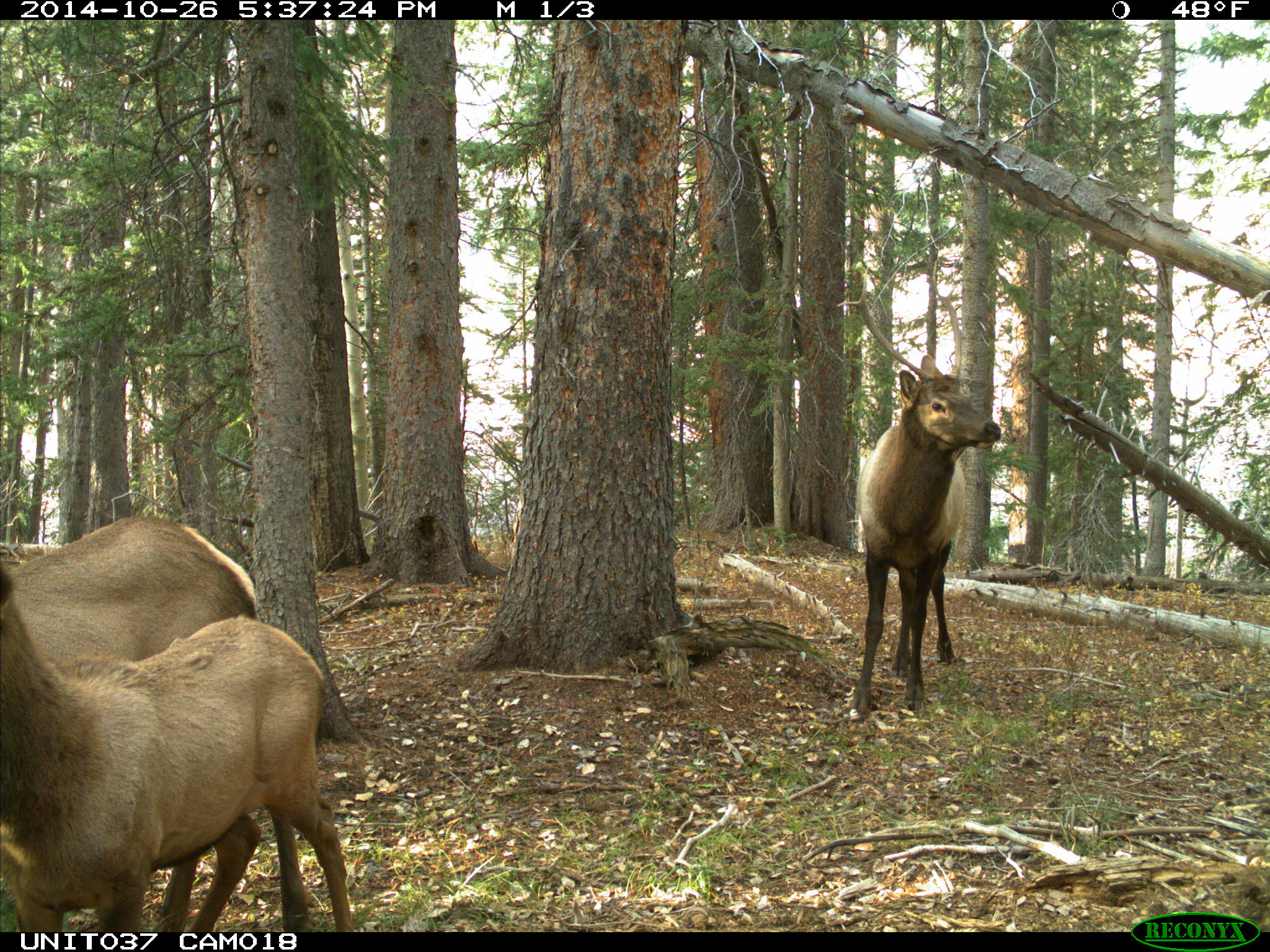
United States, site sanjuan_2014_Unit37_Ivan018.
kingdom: Animalia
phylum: Chordata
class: Mammalia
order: Artiodactyla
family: Cervidae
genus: Cervus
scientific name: Cervus elaphus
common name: red deer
Cervus elaphus (red deer).